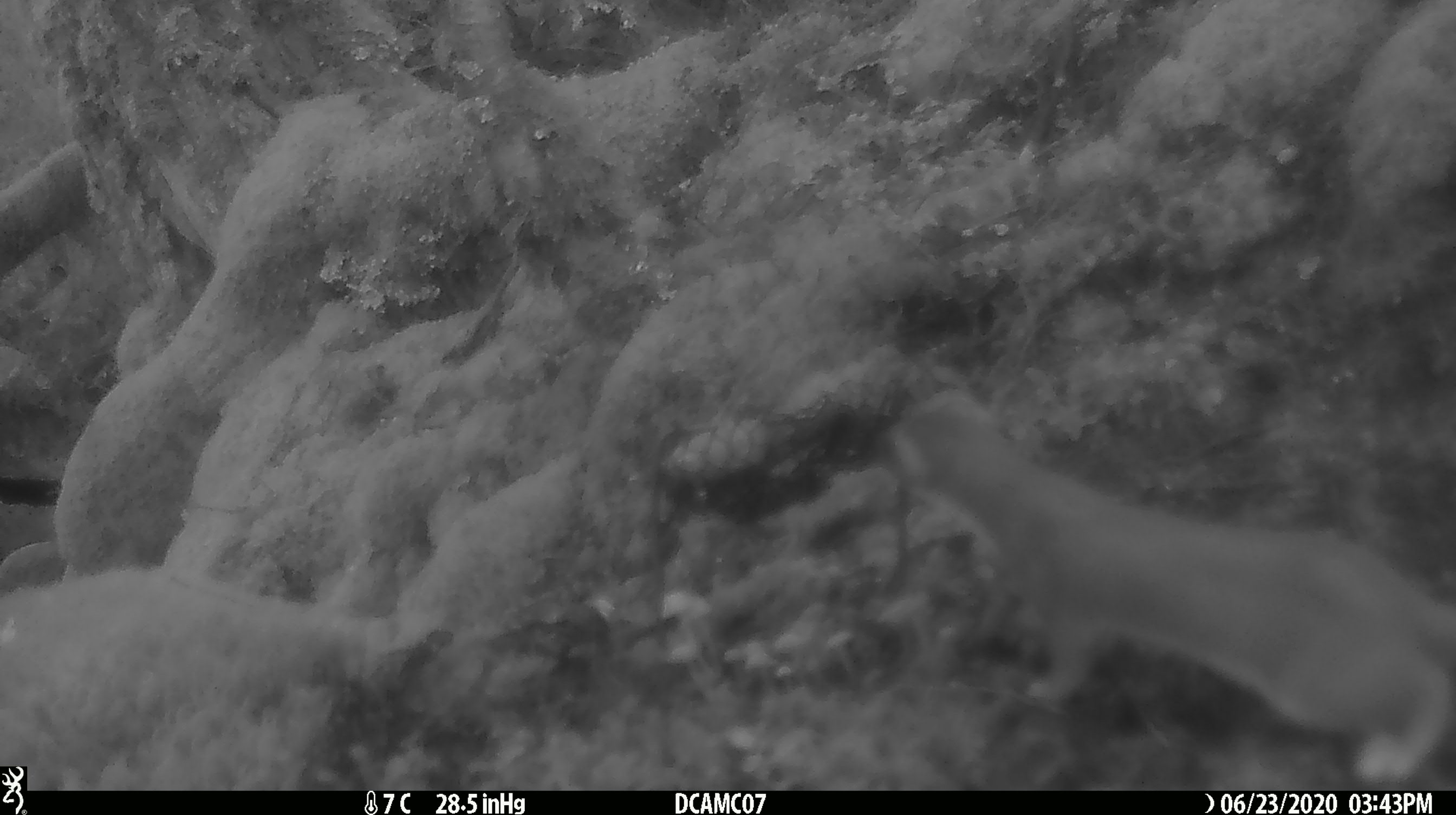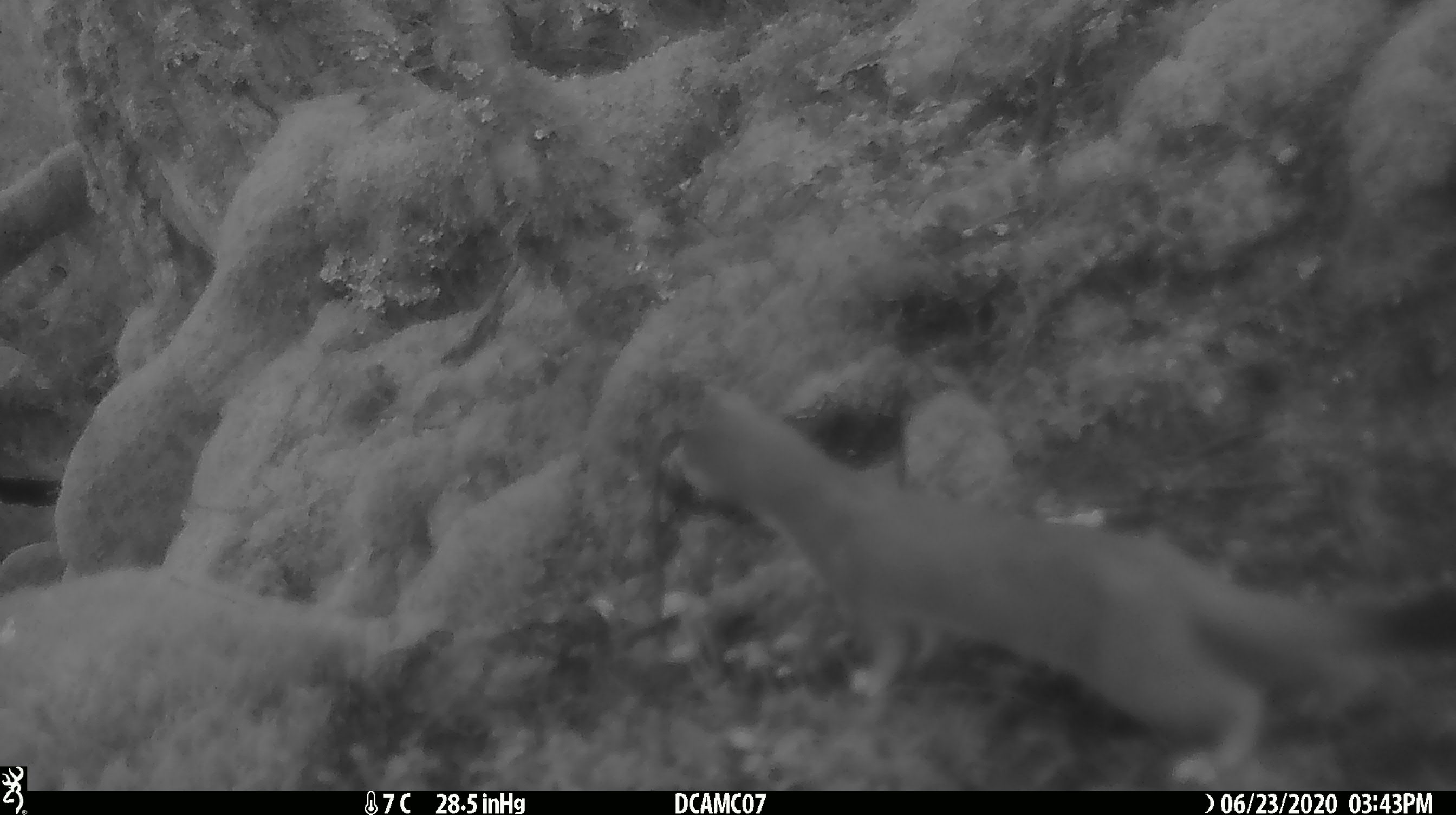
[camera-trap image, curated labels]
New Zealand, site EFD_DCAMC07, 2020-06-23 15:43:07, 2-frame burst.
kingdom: Animalia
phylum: Chordata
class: Mammalia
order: Carnivora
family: Mustelidae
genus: Mustela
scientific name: Mustela erminea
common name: stoat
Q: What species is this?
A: Stoat (Mustela erminea).